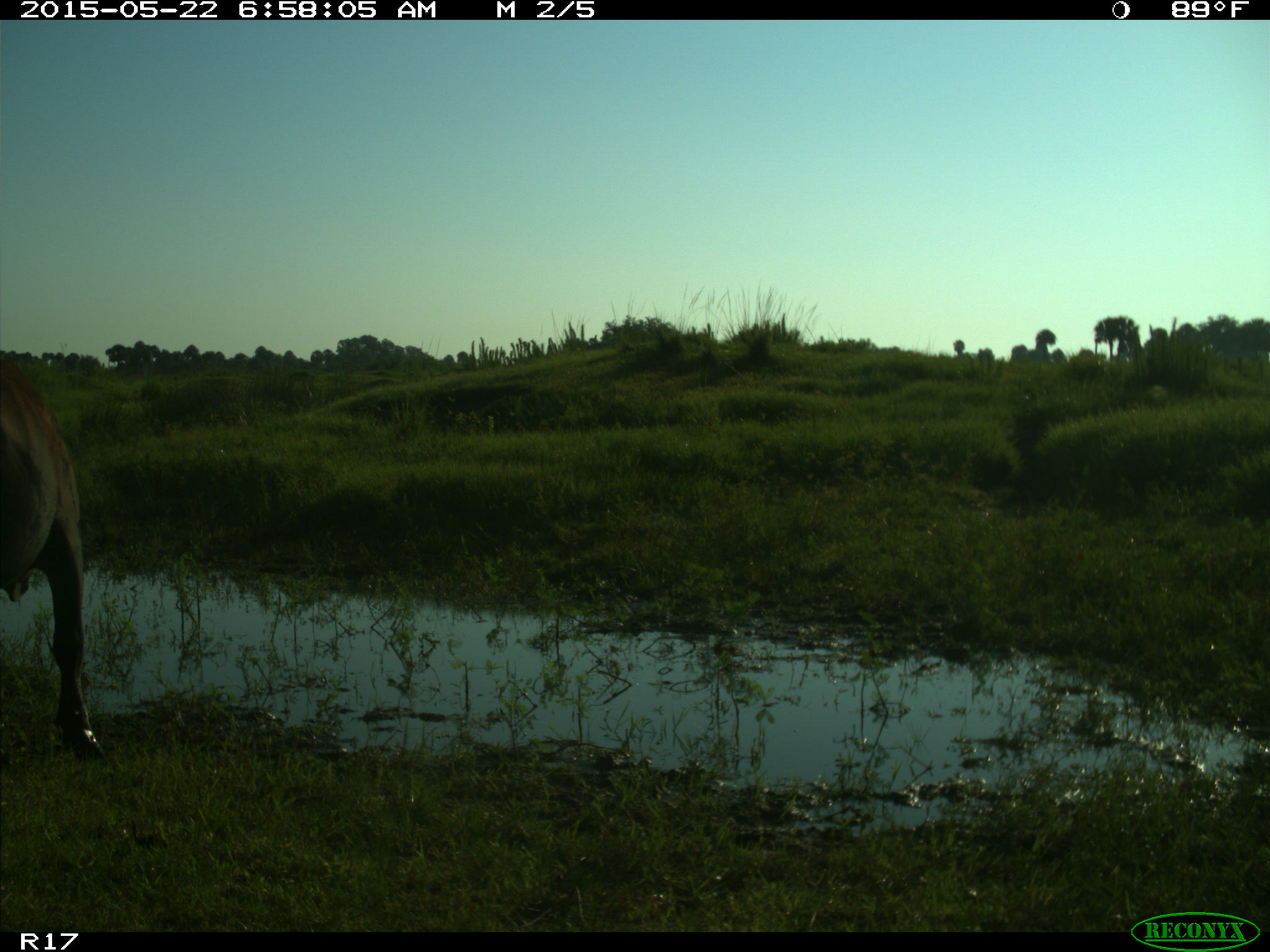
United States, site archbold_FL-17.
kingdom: Animalia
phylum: Chordata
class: Mammalia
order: Artiodactyla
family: Bovidae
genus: Bos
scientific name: Bos taurus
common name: domestic cow